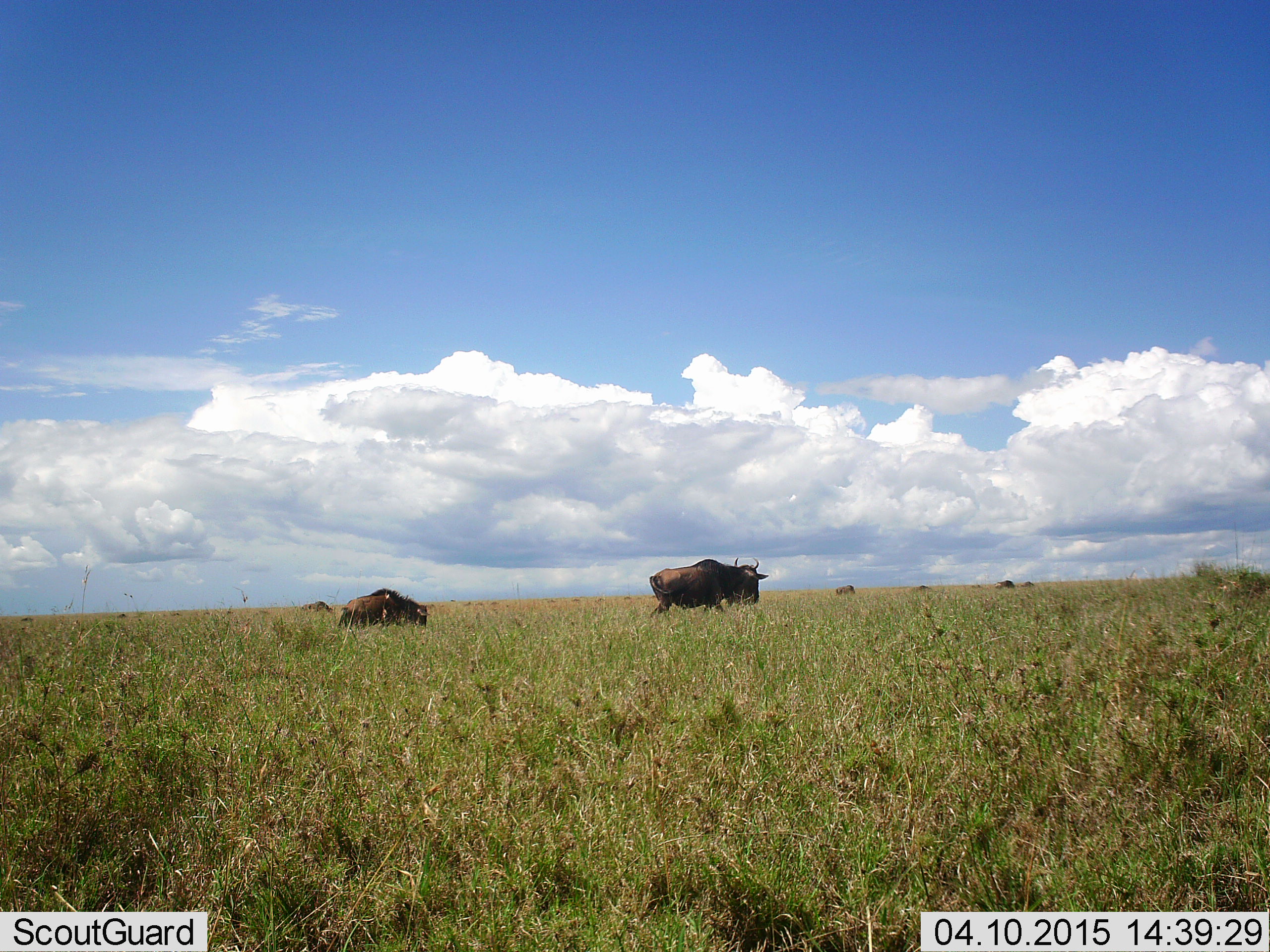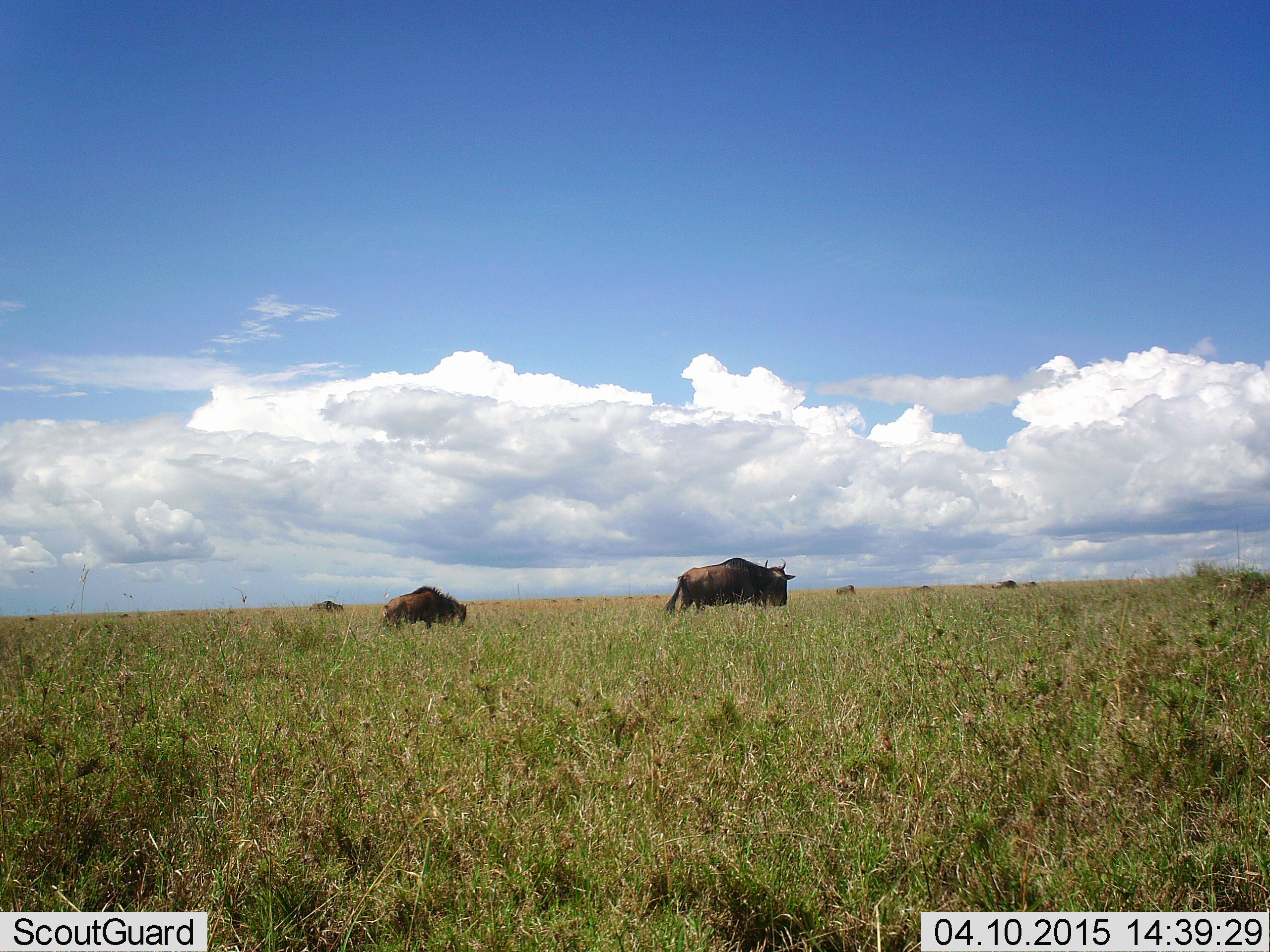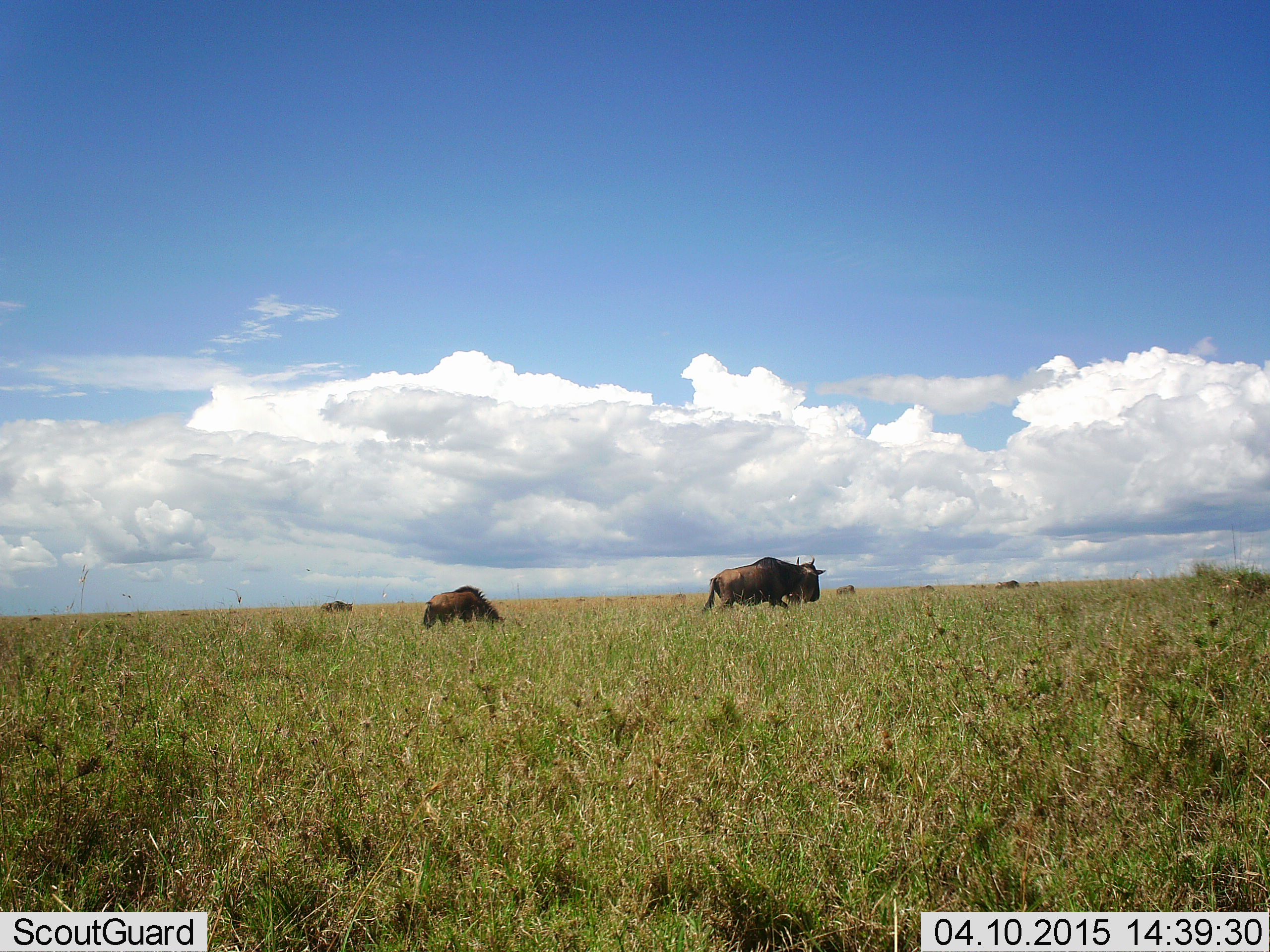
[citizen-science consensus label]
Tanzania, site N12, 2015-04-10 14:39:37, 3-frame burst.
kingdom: Animalia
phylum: Chordata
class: Mammalia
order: Artiodactyla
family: Bovidae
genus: Connochaetes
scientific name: Connochaetes taurinus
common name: blue wildebeest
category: wildebeest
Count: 5.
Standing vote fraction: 10%.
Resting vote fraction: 0%.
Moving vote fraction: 90%.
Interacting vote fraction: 0%.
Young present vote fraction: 0%.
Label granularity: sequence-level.